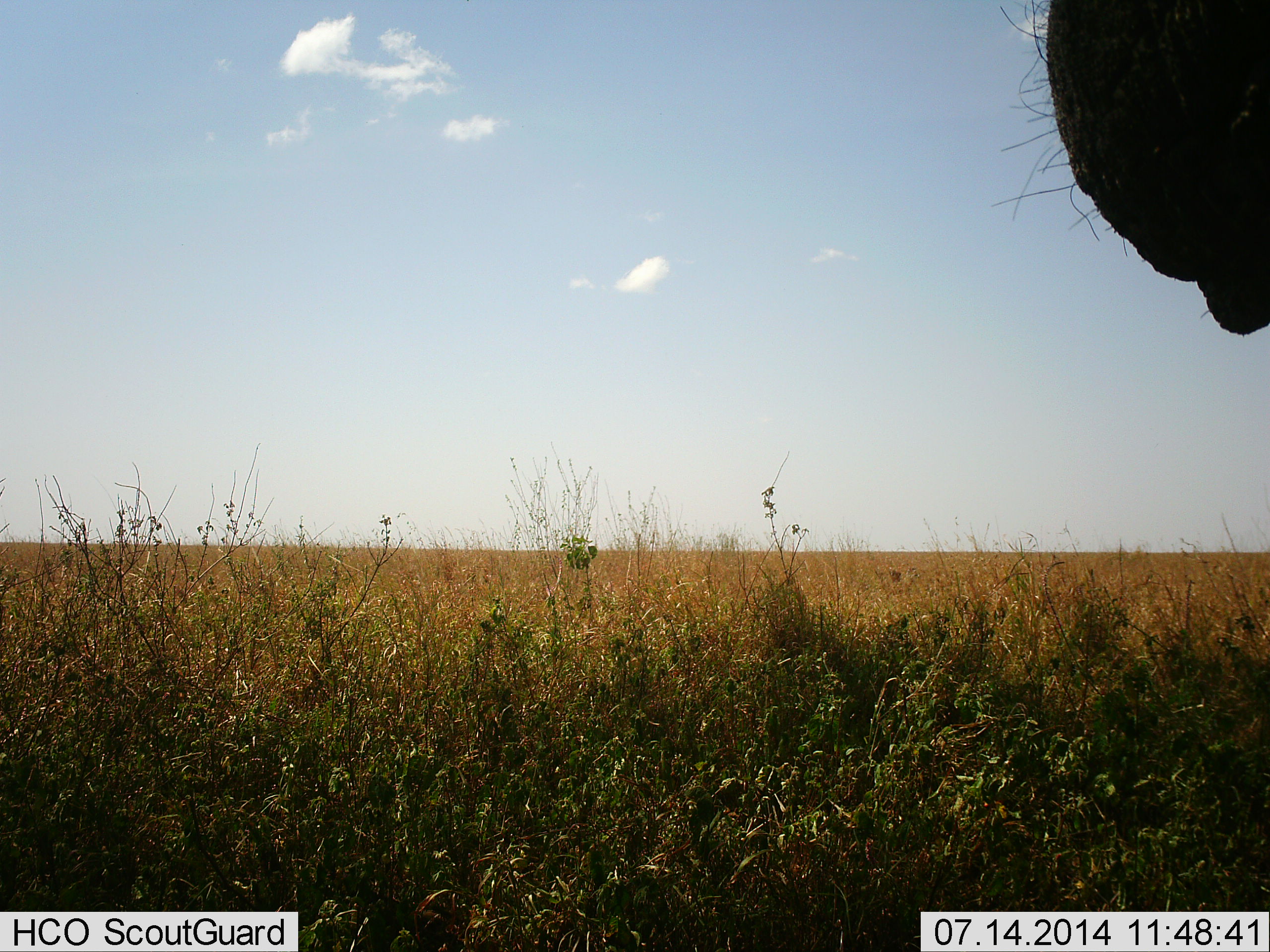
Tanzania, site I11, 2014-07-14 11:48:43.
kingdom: Animalia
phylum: Chordata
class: Mammalia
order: Artiodactyla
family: Bovidae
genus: Connochaetes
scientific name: Connochaetes taurinus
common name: blue wildebeest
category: wildebeest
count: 1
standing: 100%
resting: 0%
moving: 0%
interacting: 0%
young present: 0%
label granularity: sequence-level